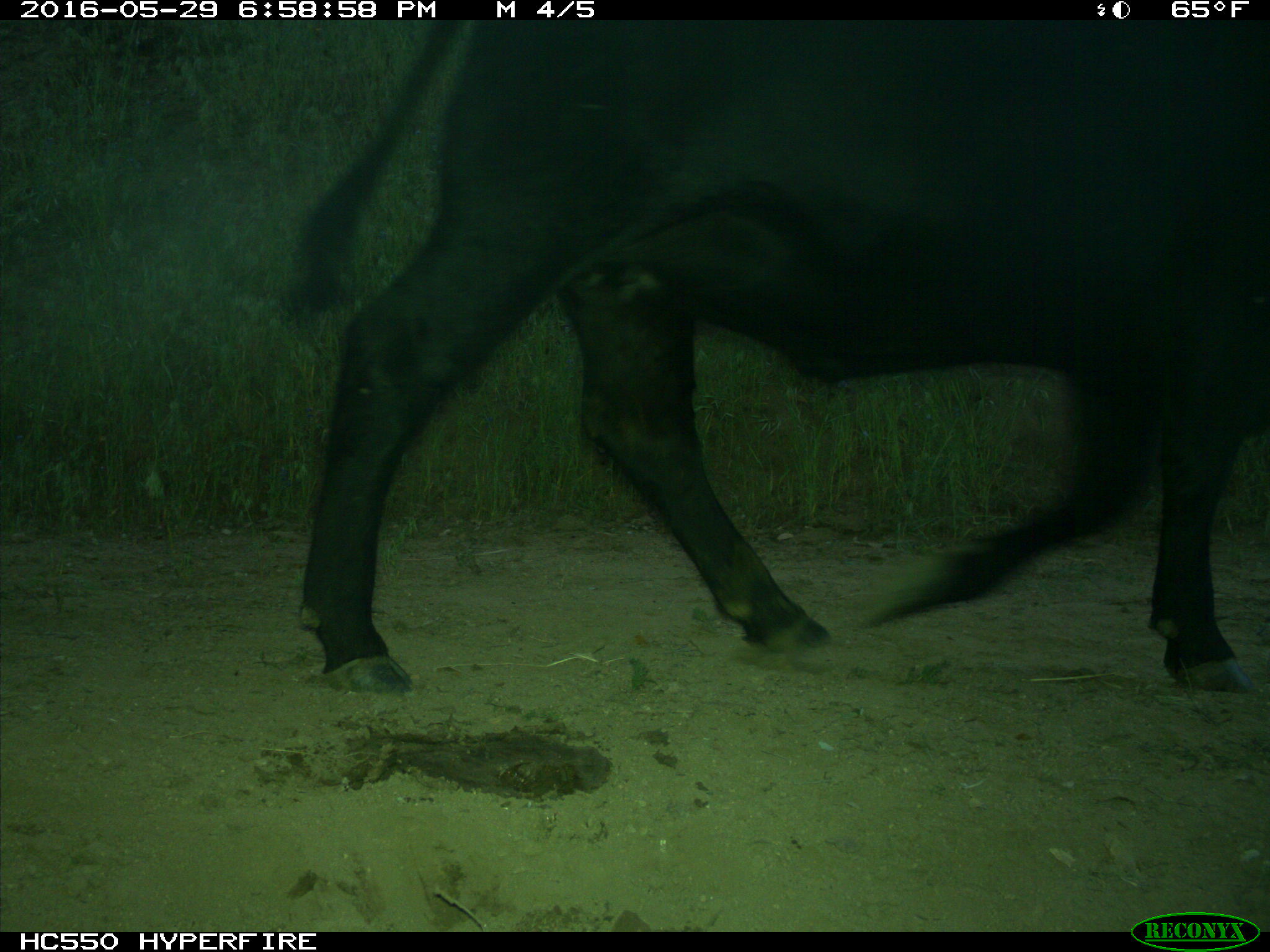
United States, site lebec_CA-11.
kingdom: Animalia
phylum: Chordata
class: Mammalia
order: Artiodactyla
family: Bovidae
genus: Bos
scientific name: Bos taurus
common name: domestic cow